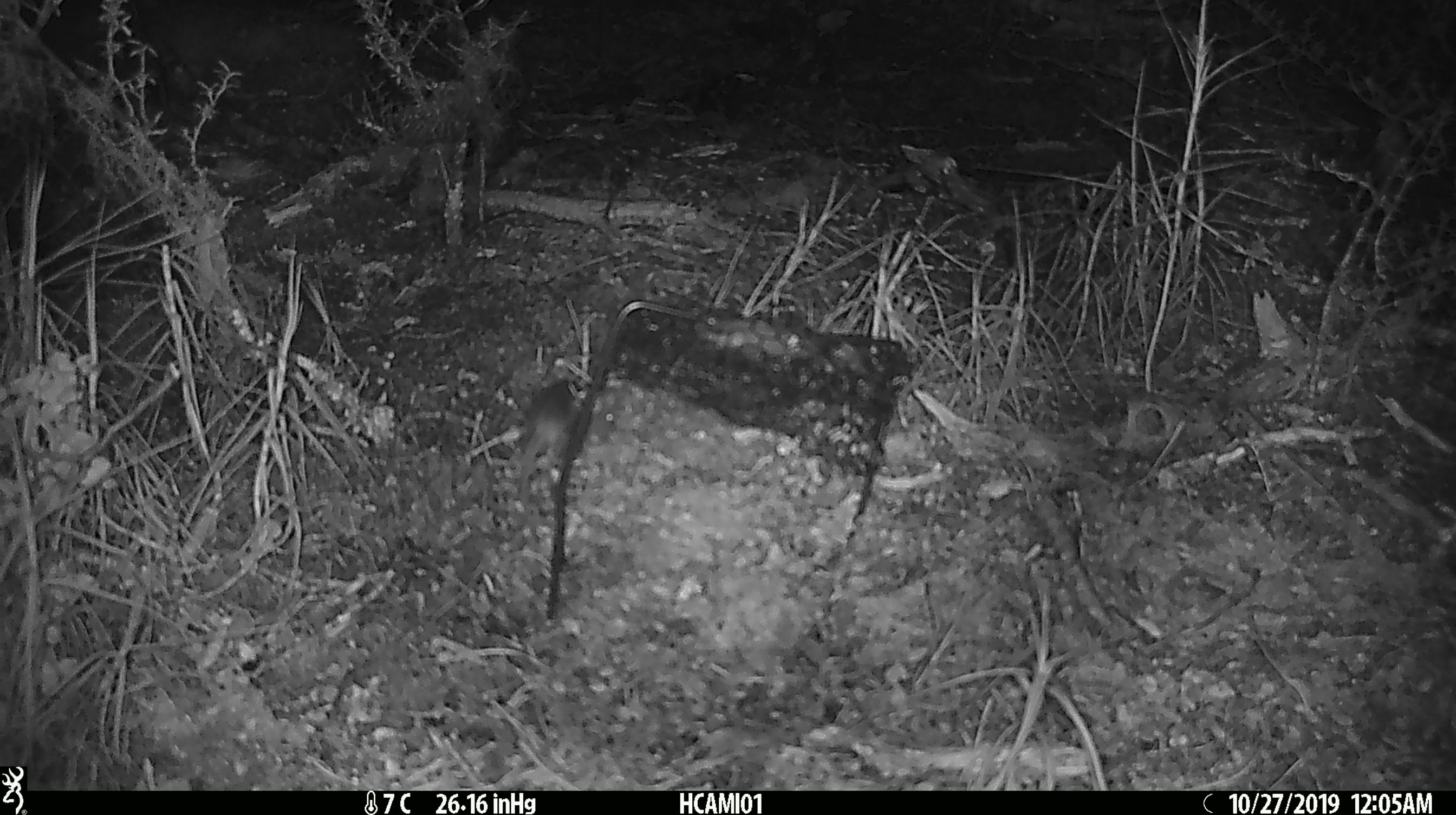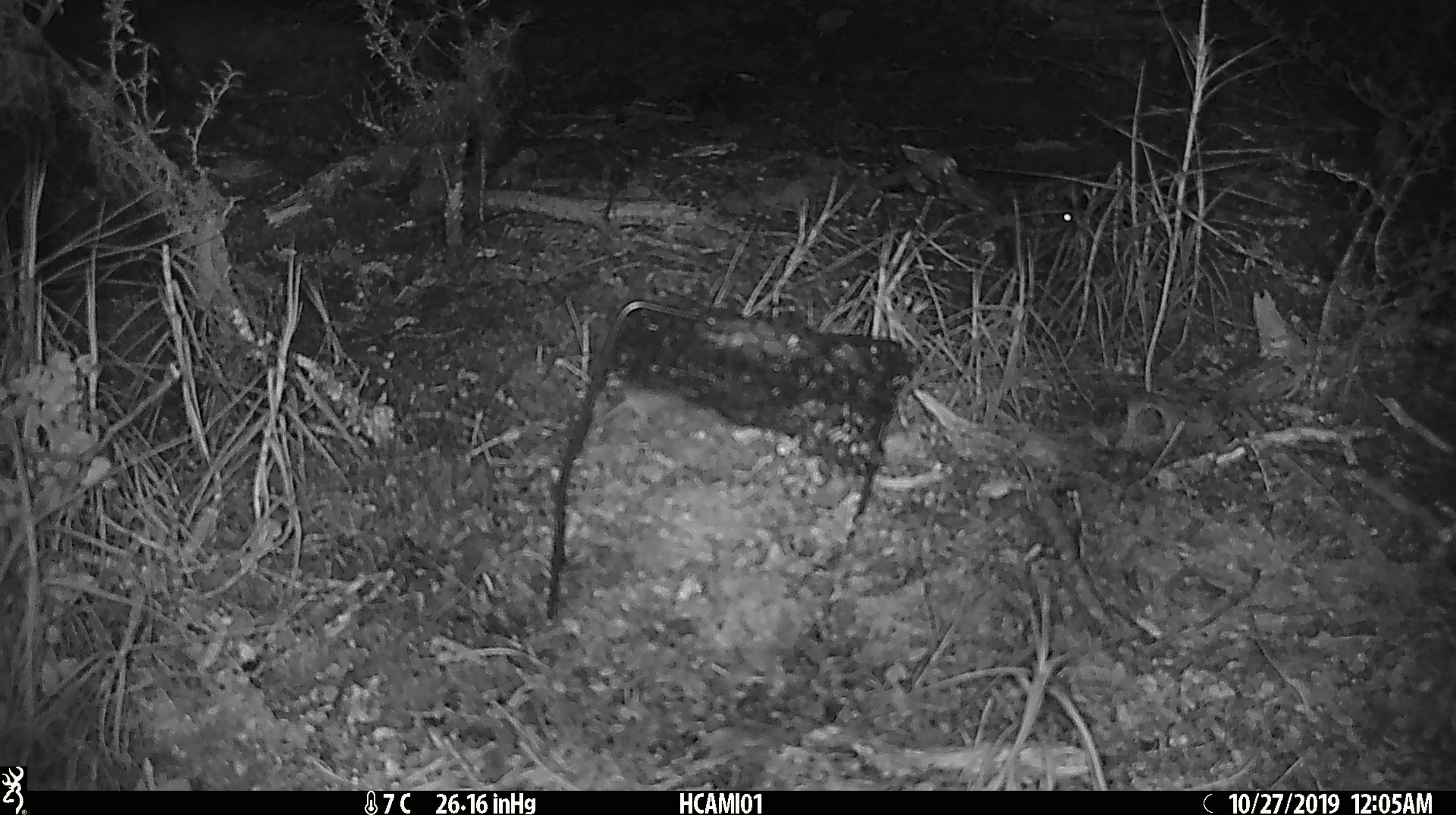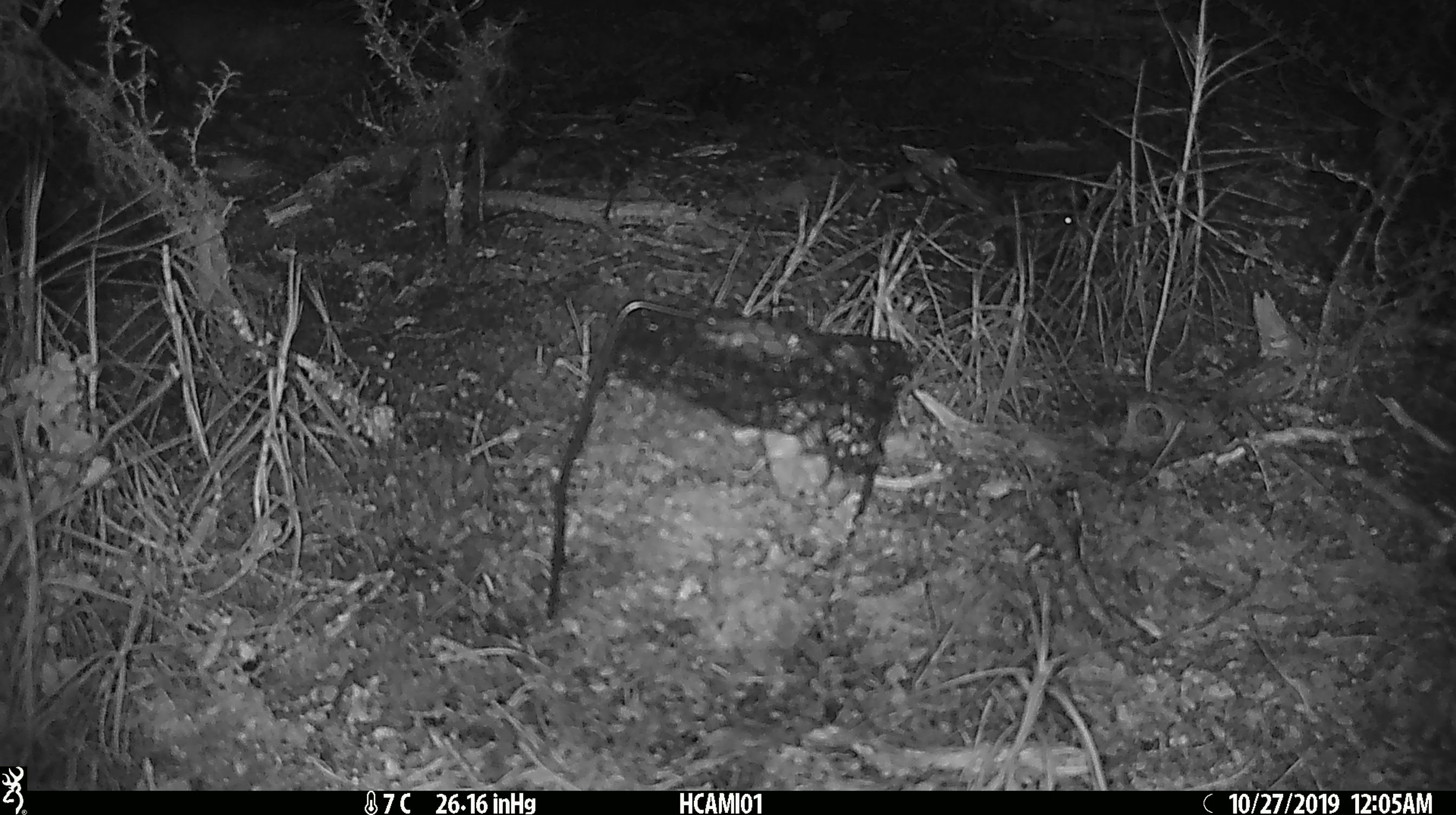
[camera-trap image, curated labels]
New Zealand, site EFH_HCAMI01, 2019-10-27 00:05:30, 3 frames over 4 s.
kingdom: Animalia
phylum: Chordata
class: Mammalia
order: Rodentia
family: Muridae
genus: Mus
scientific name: Mus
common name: mouse